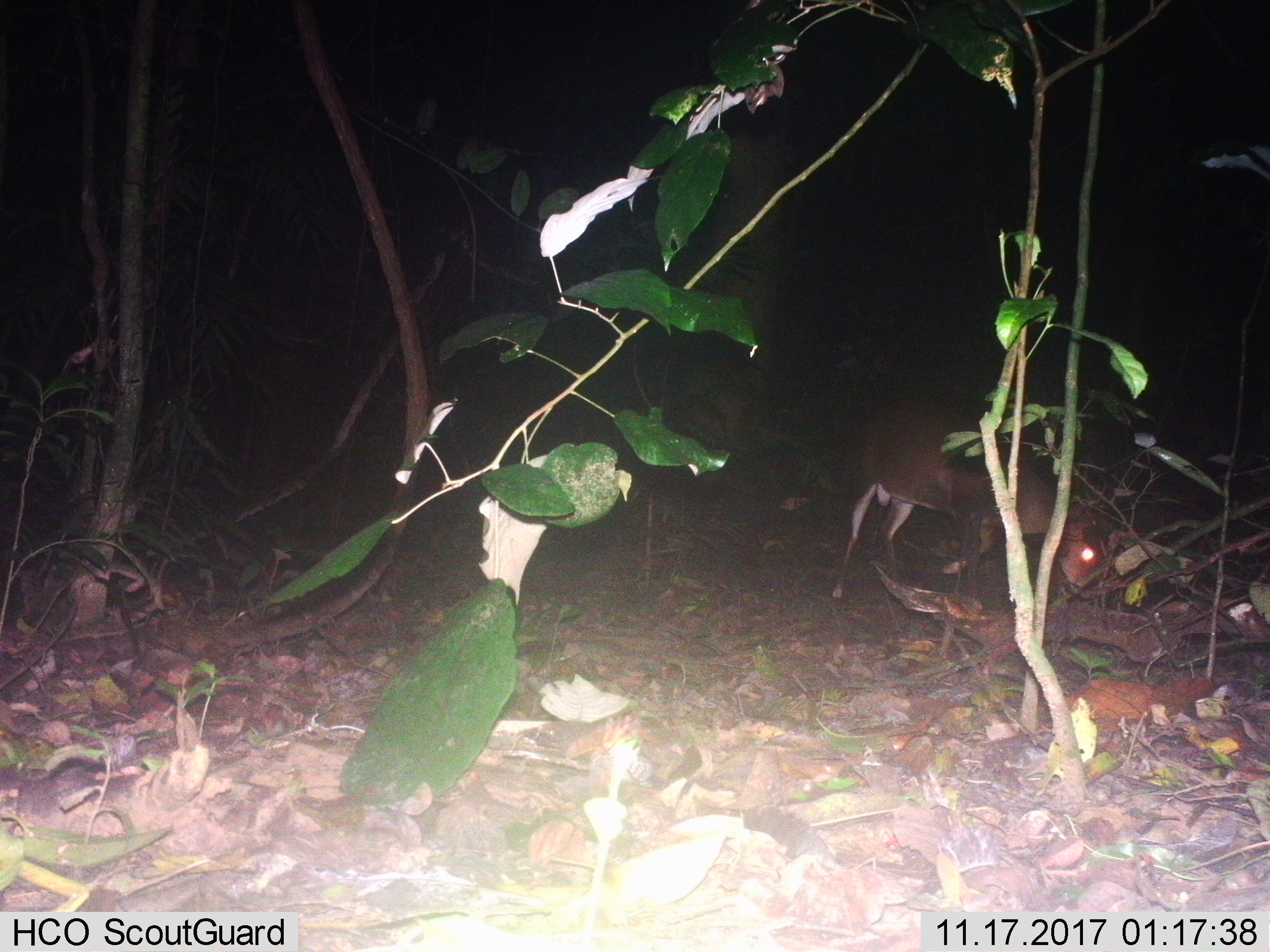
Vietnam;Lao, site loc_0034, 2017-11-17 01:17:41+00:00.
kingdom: Animalia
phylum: Chordata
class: Mammalia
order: Artiodactyla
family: Cervidae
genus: Muntiacus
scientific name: Muntiacus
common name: muntjacs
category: unidentified muntjac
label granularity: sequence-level